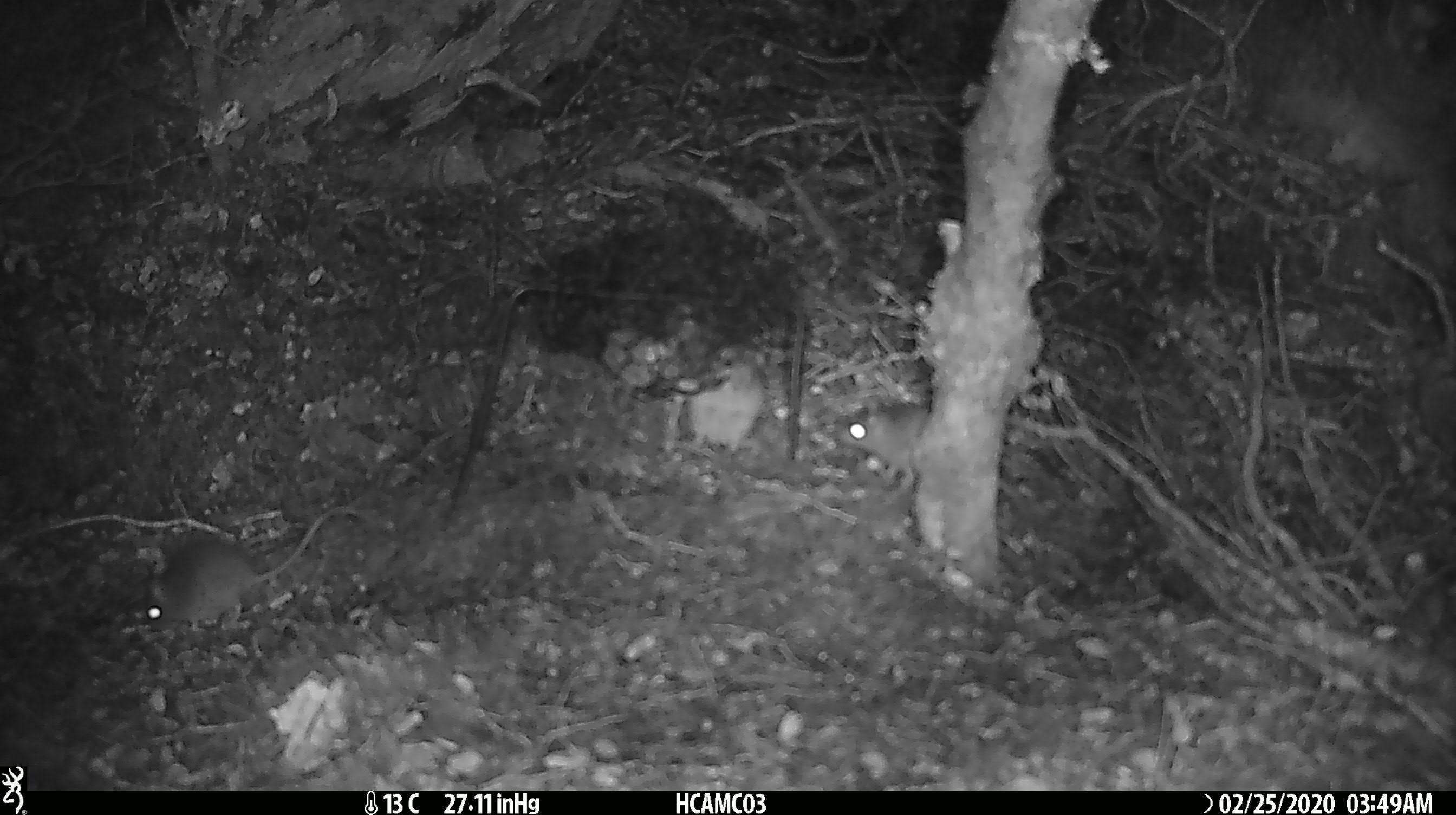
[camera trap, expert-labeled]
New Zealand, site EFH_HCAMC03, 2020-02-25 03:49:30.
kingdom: Animalia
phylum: Chordata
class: Mammalia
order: Rodentia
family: Muridae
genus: Mus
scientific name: Mus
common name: mouse